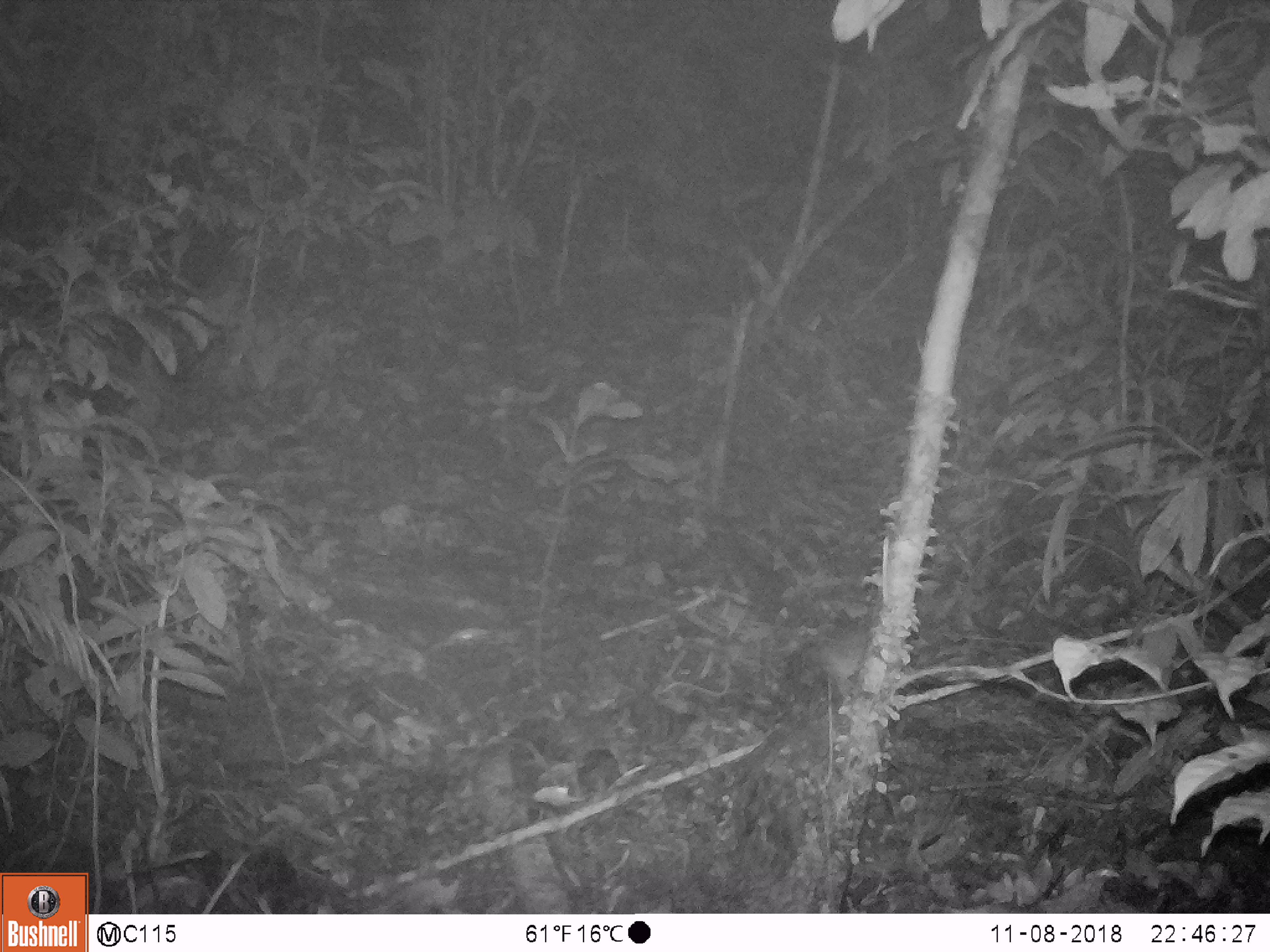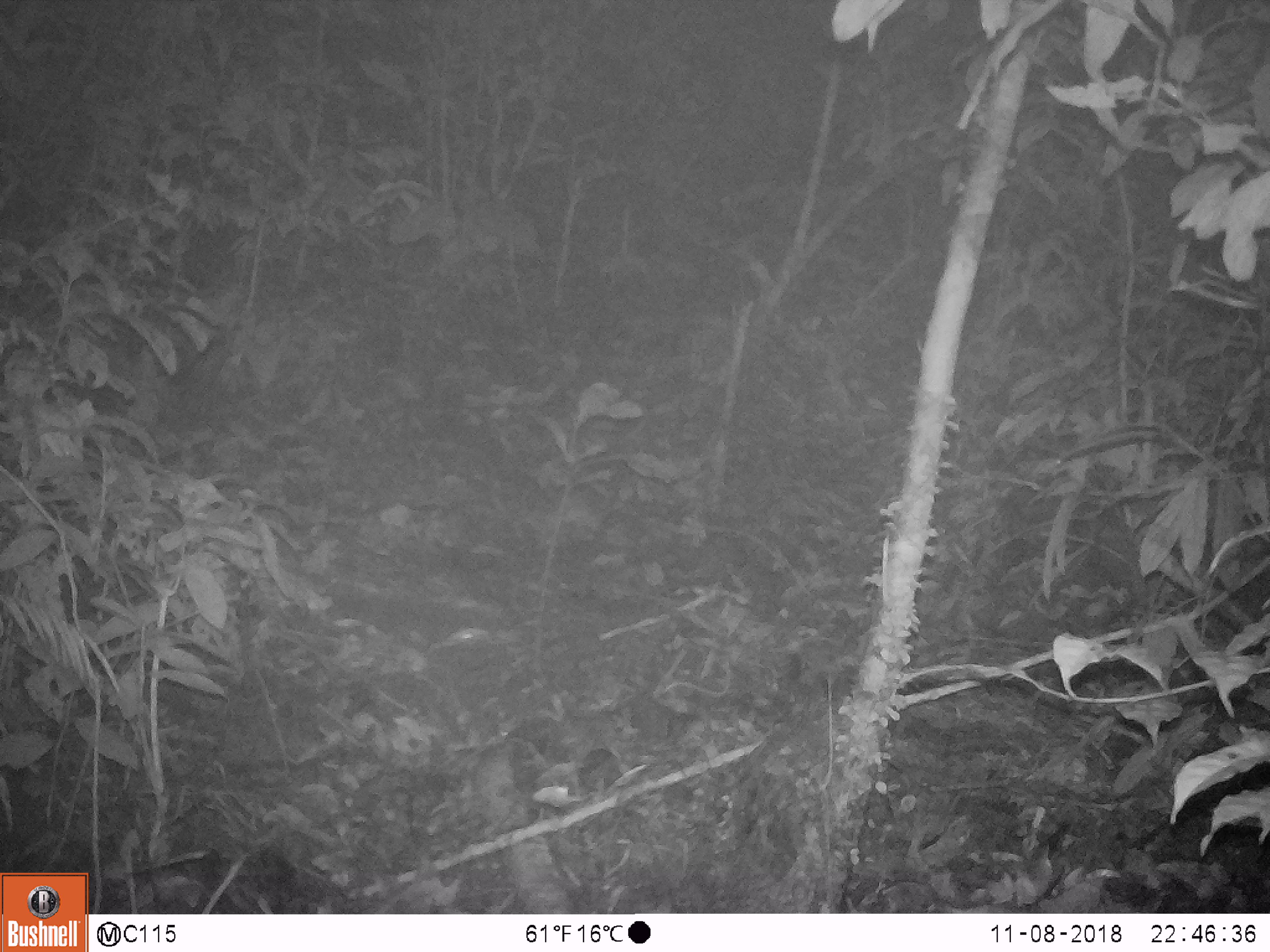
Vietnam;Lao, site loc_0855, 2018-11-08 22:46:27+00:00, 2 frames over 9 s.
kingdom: Animalia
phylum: Chordata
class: Mammalia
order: Rodentia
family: Muridae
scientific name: Muridae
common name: old-world mice and rats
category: unidentified murid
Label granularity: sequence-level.